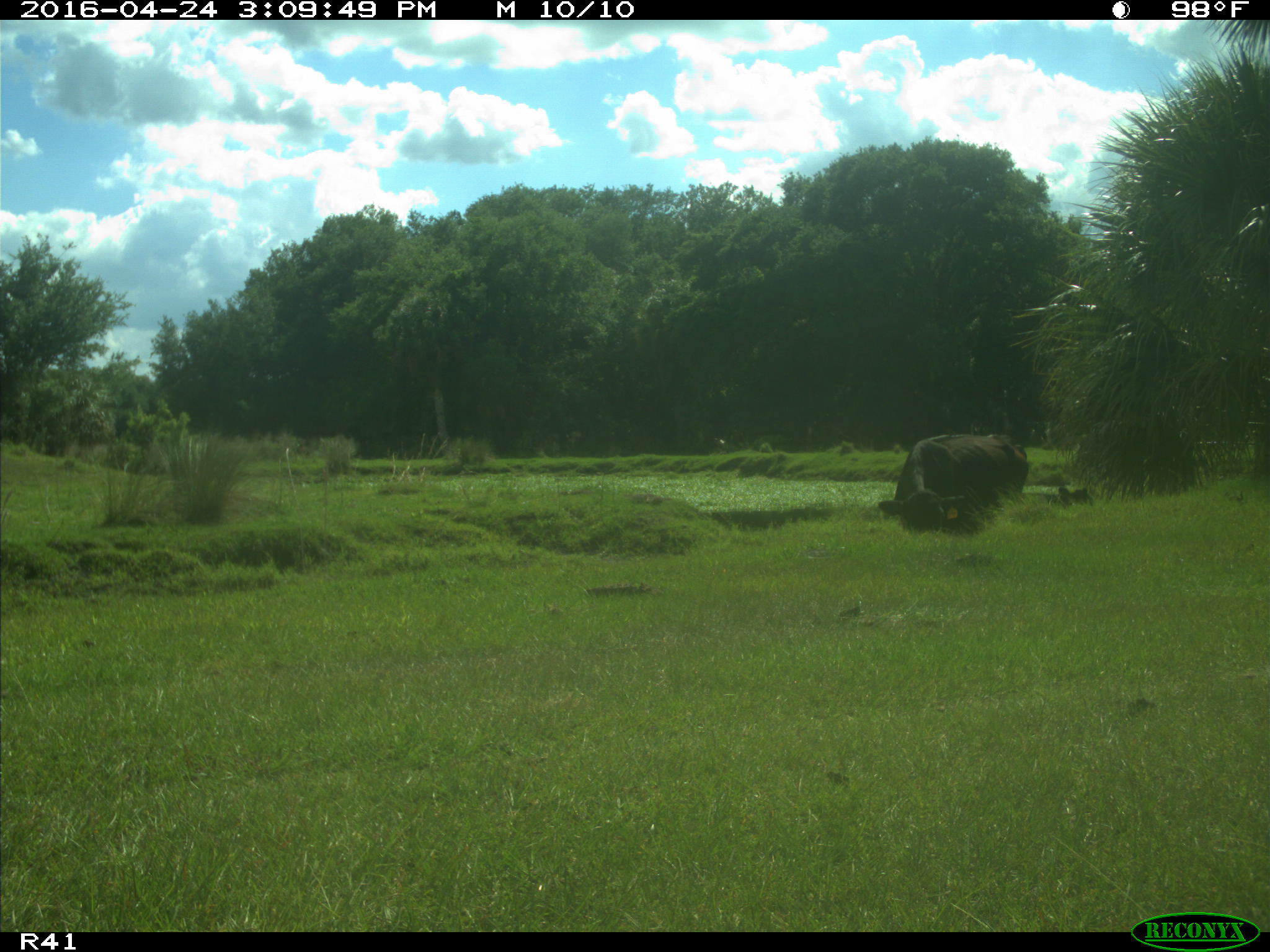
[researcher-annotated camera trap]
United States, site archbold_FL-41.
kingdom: Animalia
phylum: Chordata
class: Mammalia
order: Artiodactyla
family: Bovidae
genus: Bos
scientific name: Bos taurus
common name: domestic cow